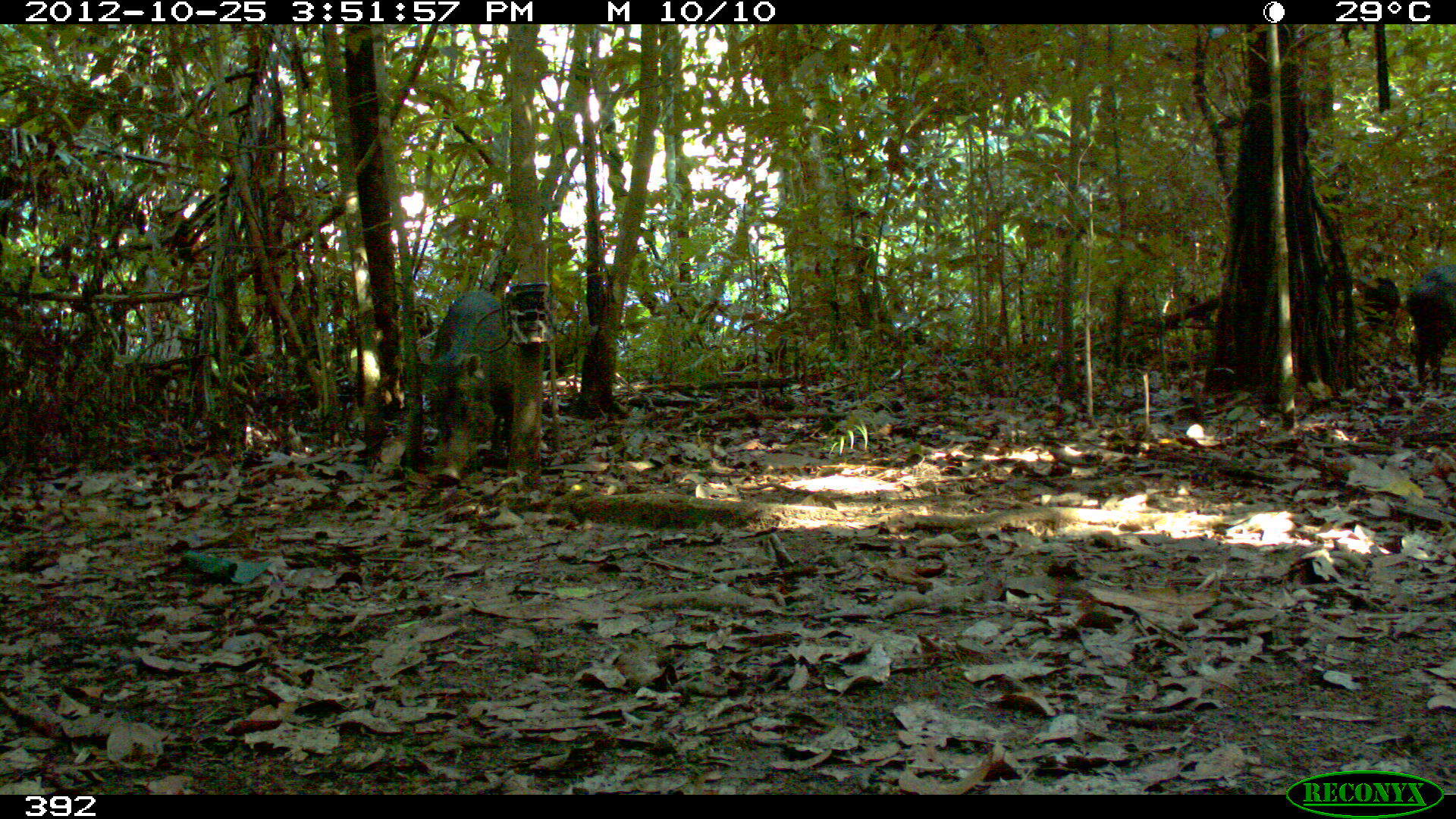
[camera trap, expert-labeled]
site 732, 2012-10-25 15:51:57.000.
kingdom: Animalia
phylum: Chordata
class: Mammalia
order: Artiodactyla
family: Tayassuidae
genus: Tayassu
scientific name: Tayassu pecari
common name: white-lipped peccary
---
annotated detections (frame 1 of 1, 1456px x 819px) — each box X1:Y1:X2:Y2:
tayassu pecari: 421:287:524:486; 1402:263:1456:391; 1348:270:1401:327